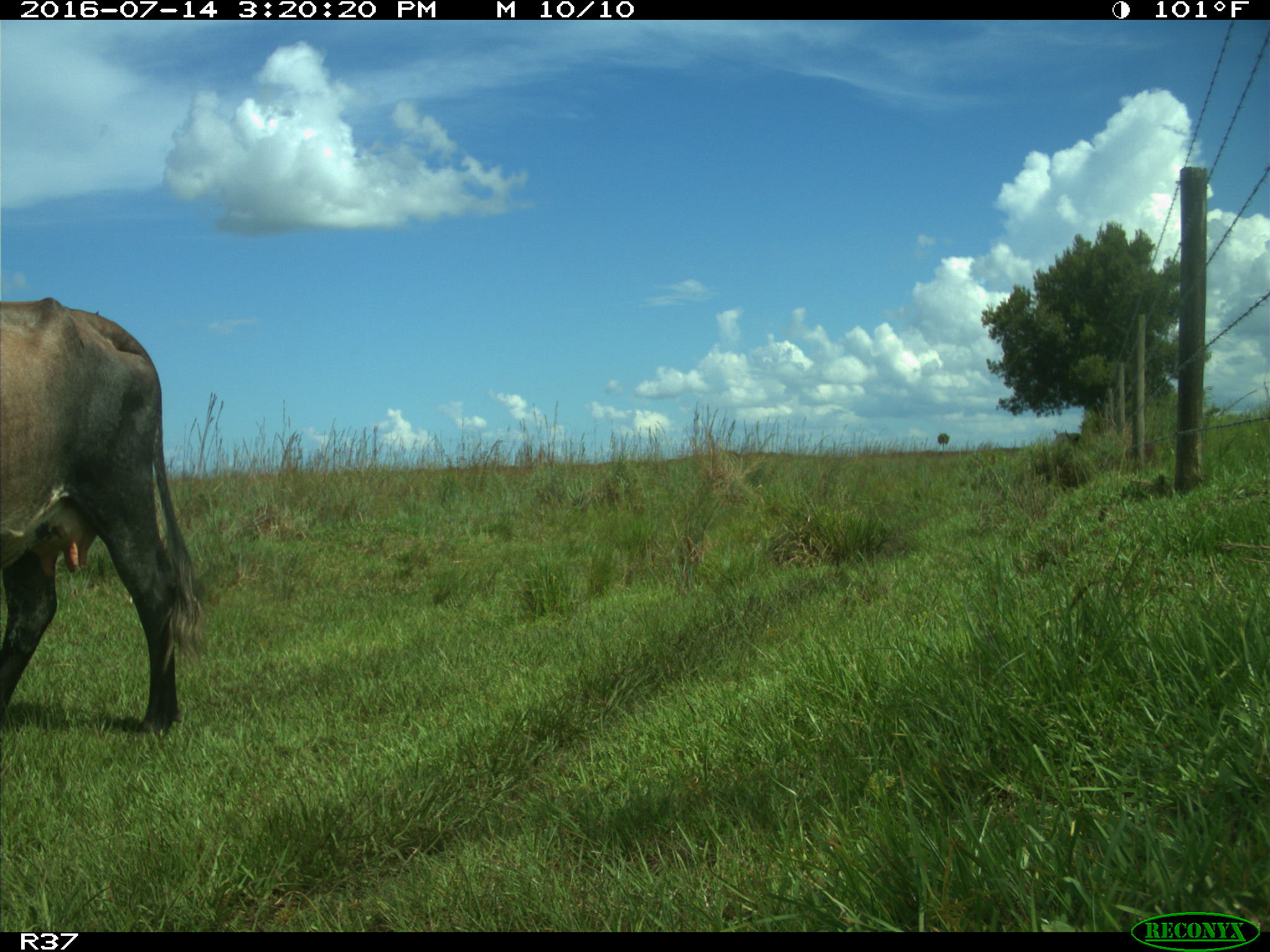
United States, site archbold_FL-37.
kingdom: Animalia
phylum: Chordata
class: Mammalia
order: Artiodactyla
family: Bovidae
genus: Bos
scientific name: Bos taurus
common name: domestic cow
Bos taurus (domestic cow).